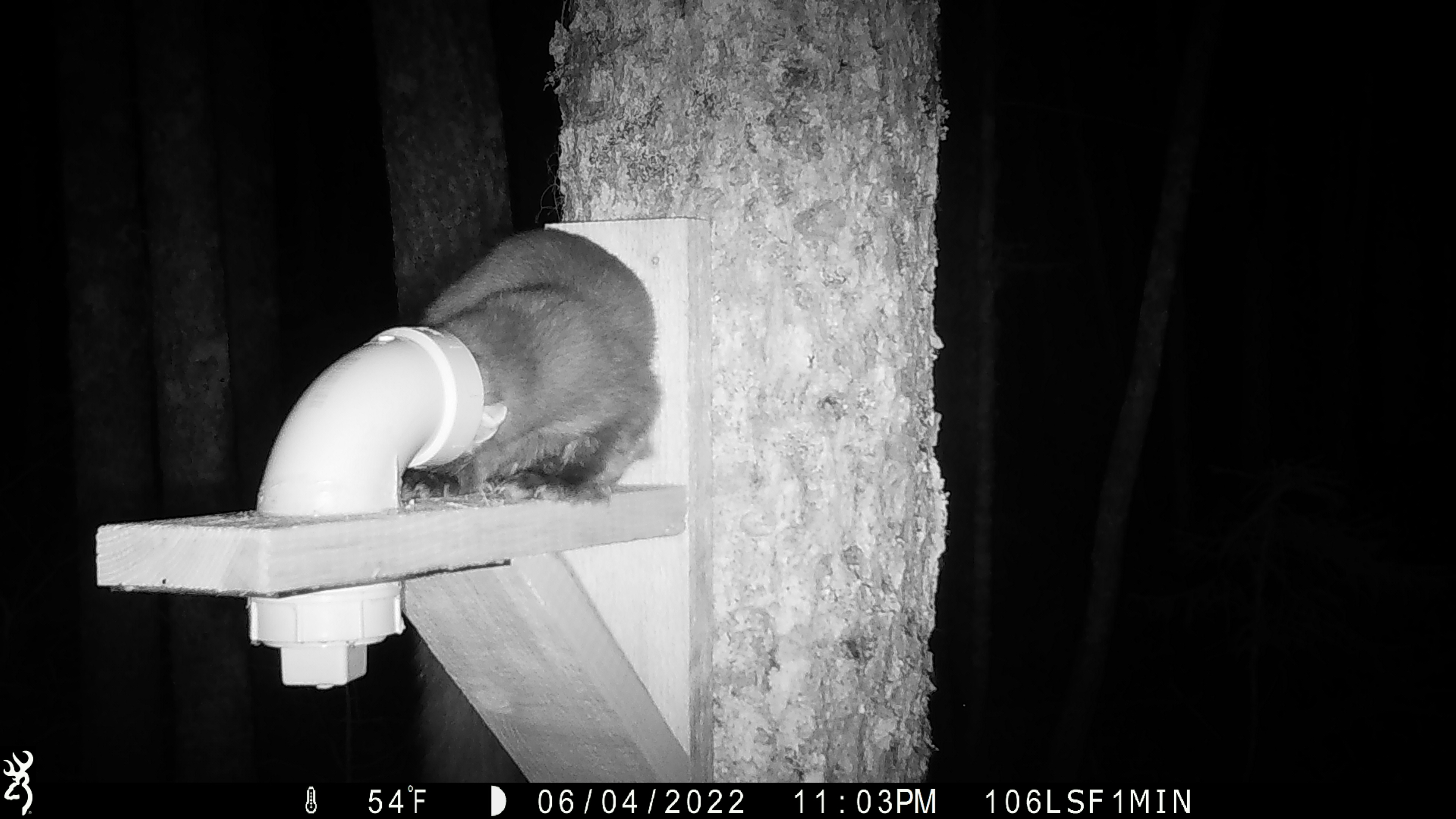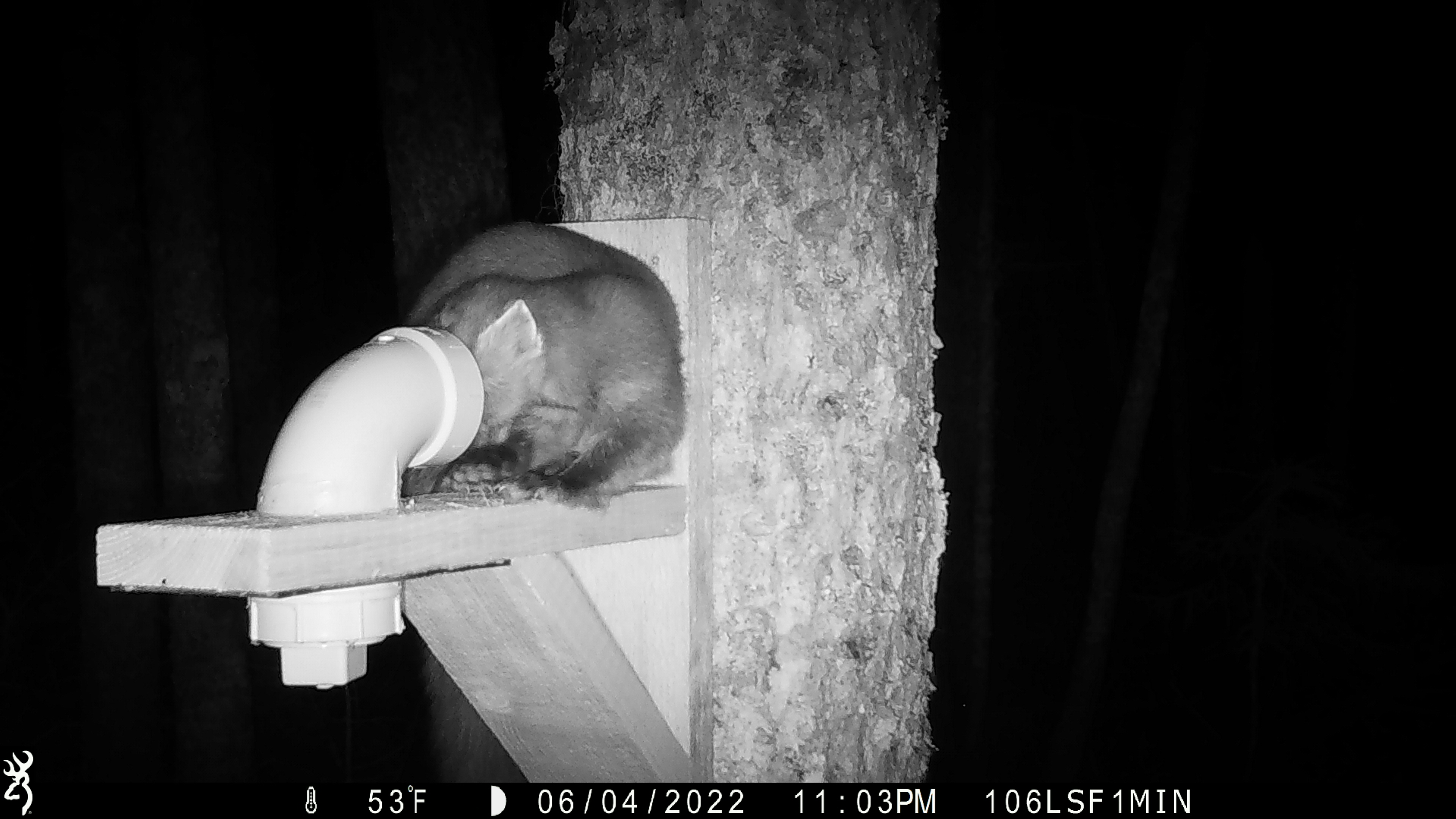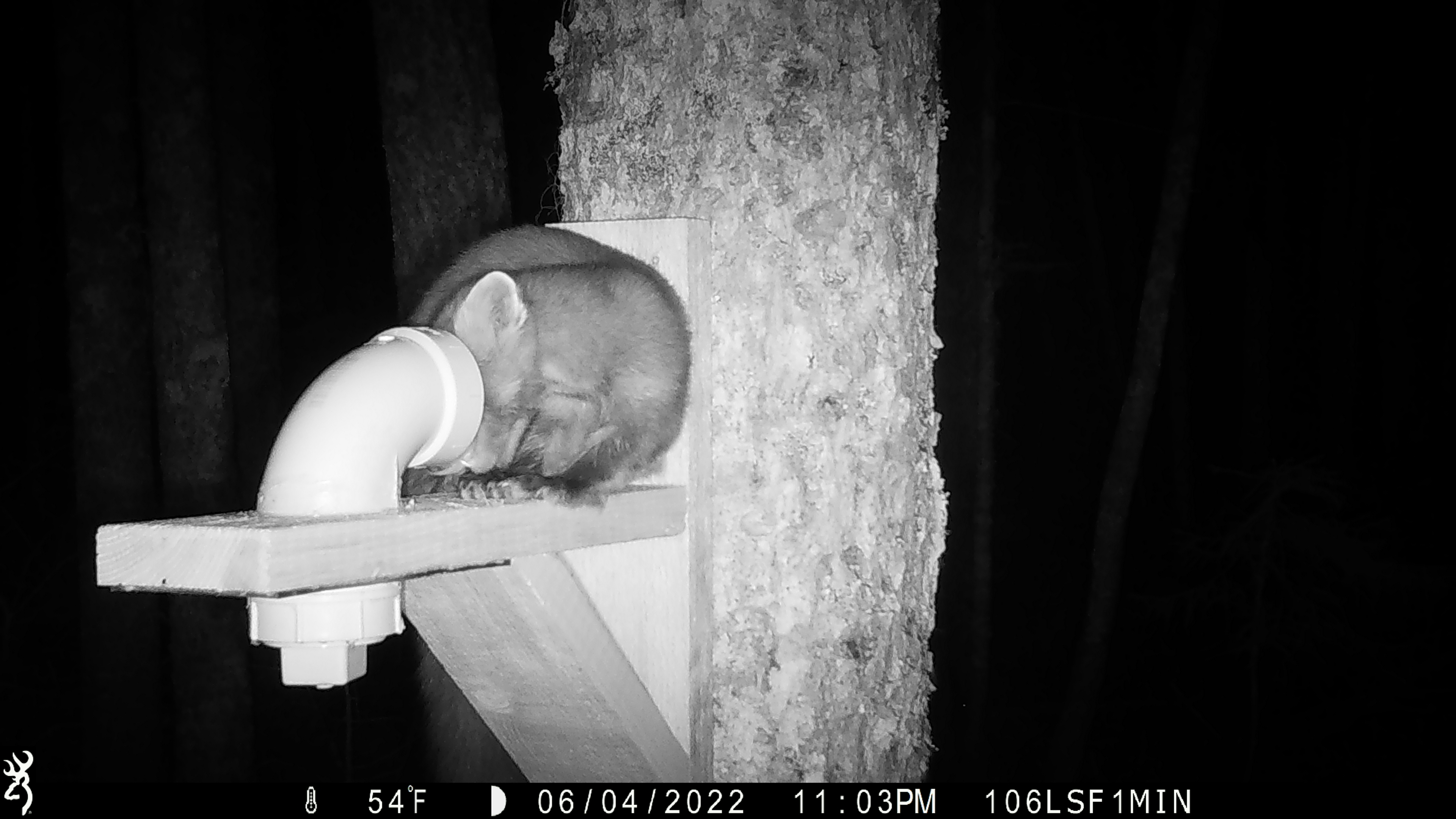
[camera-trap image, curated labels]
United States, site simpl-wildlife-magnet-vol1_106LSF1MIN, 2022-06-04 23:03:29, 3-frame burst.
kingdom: Animalia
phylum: Chordata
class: Mammalia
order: Carnivora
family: Mustelidae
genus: Martes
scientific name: Martes americana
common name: american marten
American marten (Martes americana).